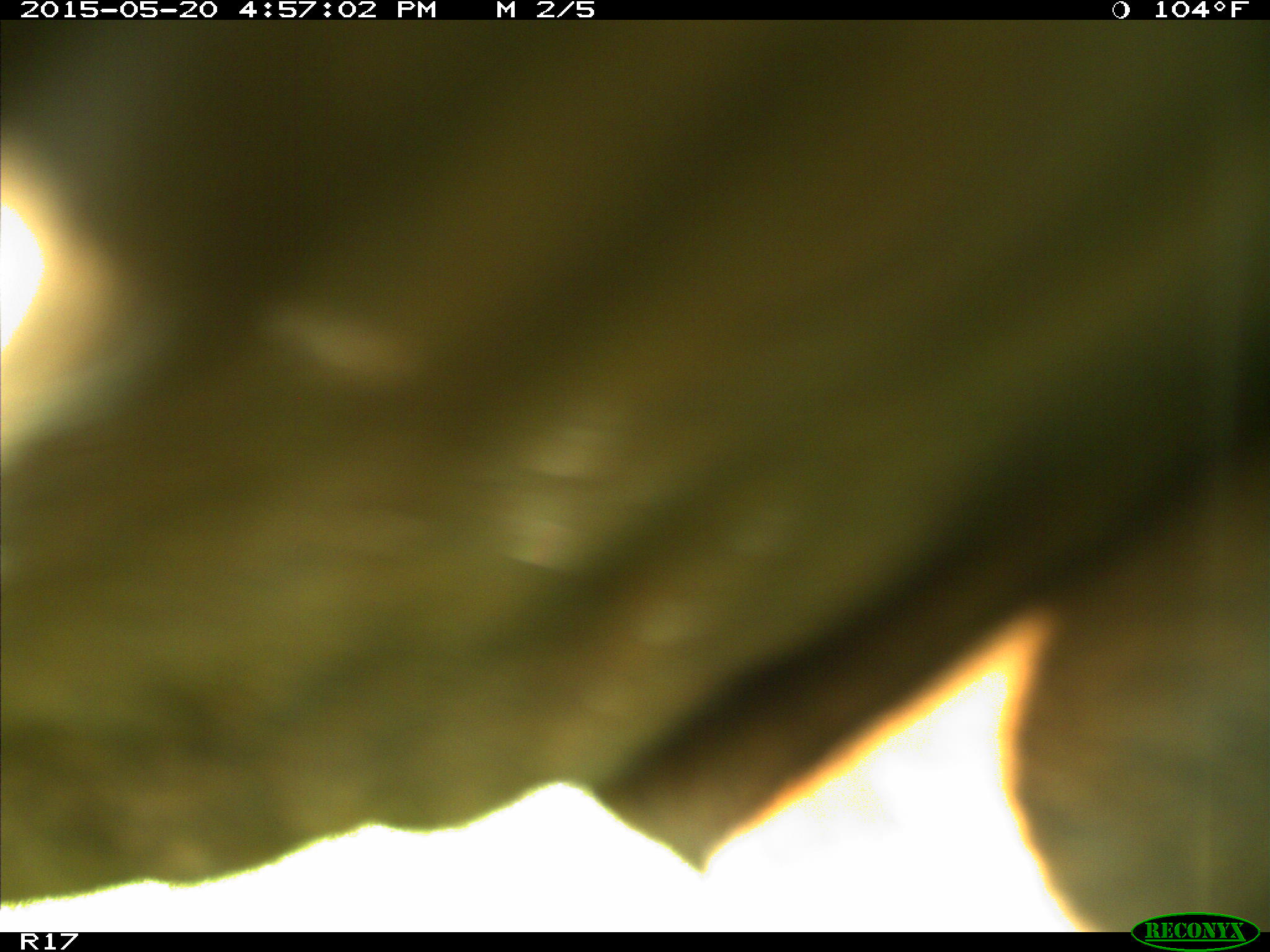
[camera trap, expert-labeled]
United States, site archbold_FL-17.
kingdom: Animalia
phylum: Chordata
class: Mammalia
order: Artiodactyla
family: Bovidae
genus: Bos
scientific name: Bos taurus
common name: domestic cow